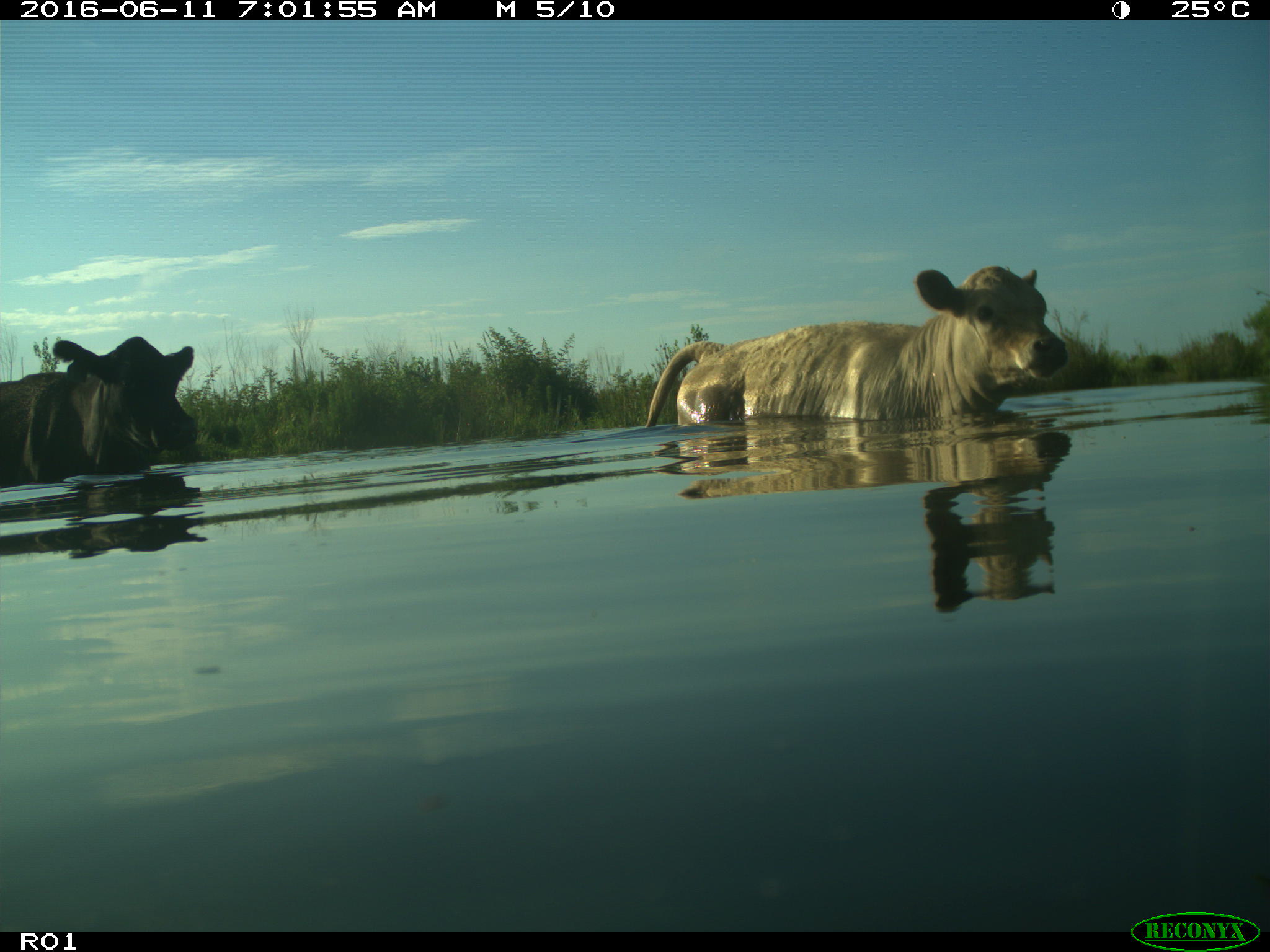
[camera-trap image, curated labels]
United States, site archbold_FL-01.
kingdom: Animalia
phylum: Chordata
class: Mammalia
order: Artiodactyla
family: Bovidae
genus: Bos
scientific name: Bos taurus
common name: domestic cow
Bos taurus (domestic cow).